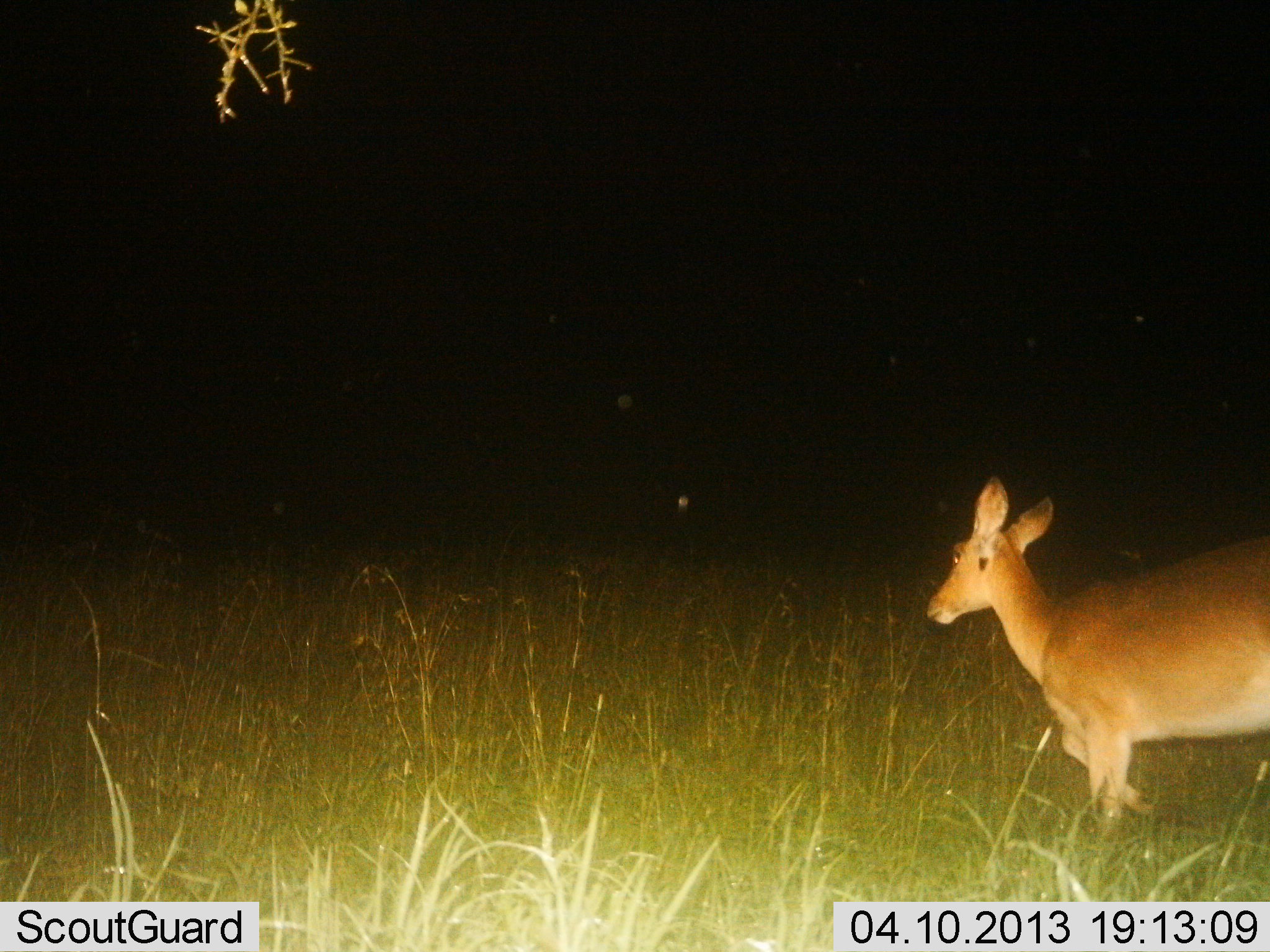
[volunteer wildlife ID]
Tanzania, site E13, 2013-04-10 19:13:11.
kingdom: Animalia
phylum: Chordata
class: Mammalia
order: Artiodactyla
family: Bovidae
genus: Redunca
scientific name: Redunca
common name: reedbuck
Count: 1.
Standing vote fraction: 22%.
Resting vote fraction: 0%.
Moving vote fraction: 83%.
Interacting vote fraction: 0%.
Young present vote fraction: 0%.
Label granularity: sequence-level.